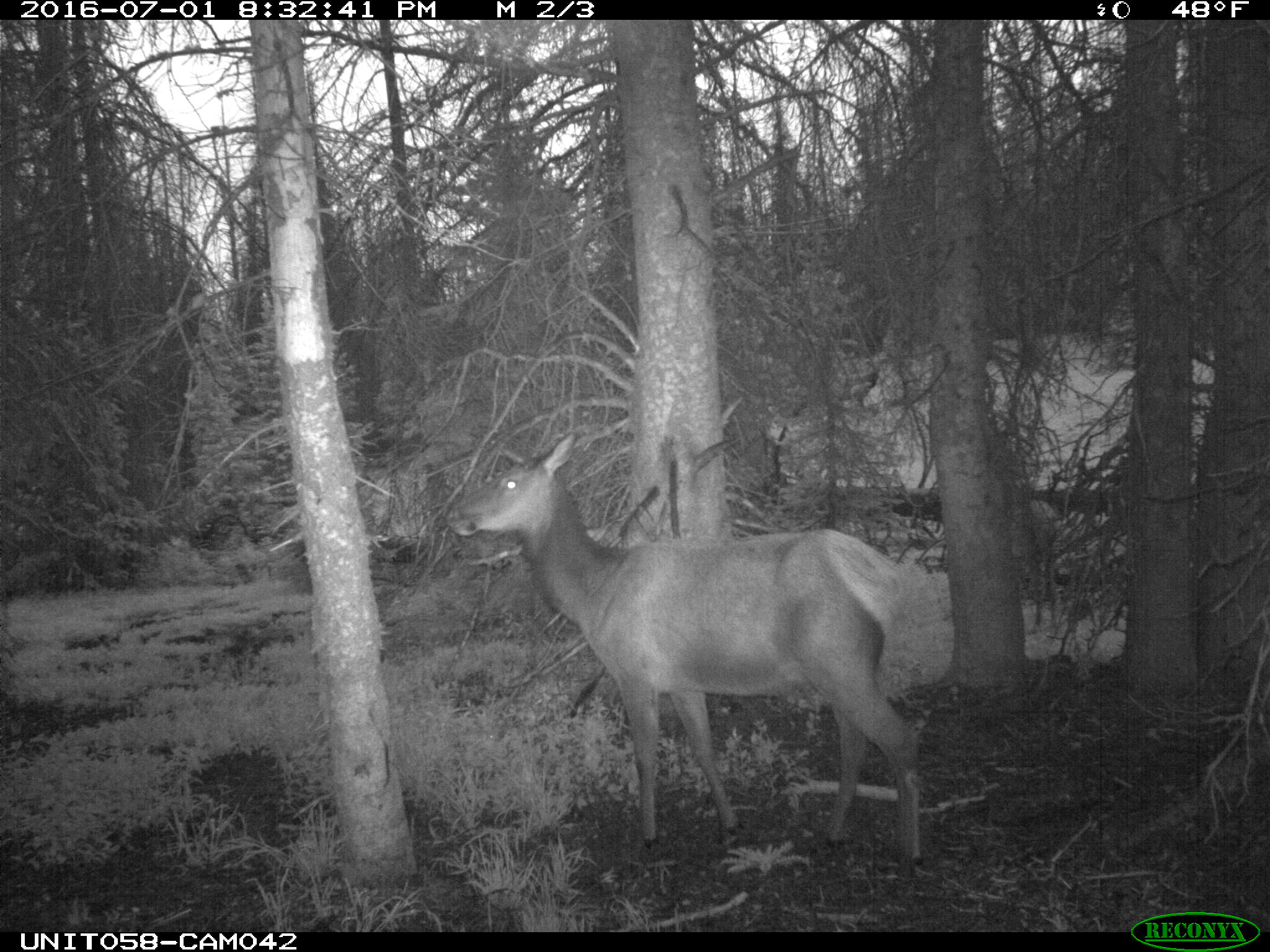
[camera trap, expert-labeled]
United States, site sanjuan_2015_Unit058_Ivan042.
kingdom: Animalia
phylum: Chordata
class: Mammalia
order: Artiodactyla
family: Cervidae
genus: Cervus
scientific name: Cervus elaphus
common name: red deer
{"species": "Cervus elaphus (red deer)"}